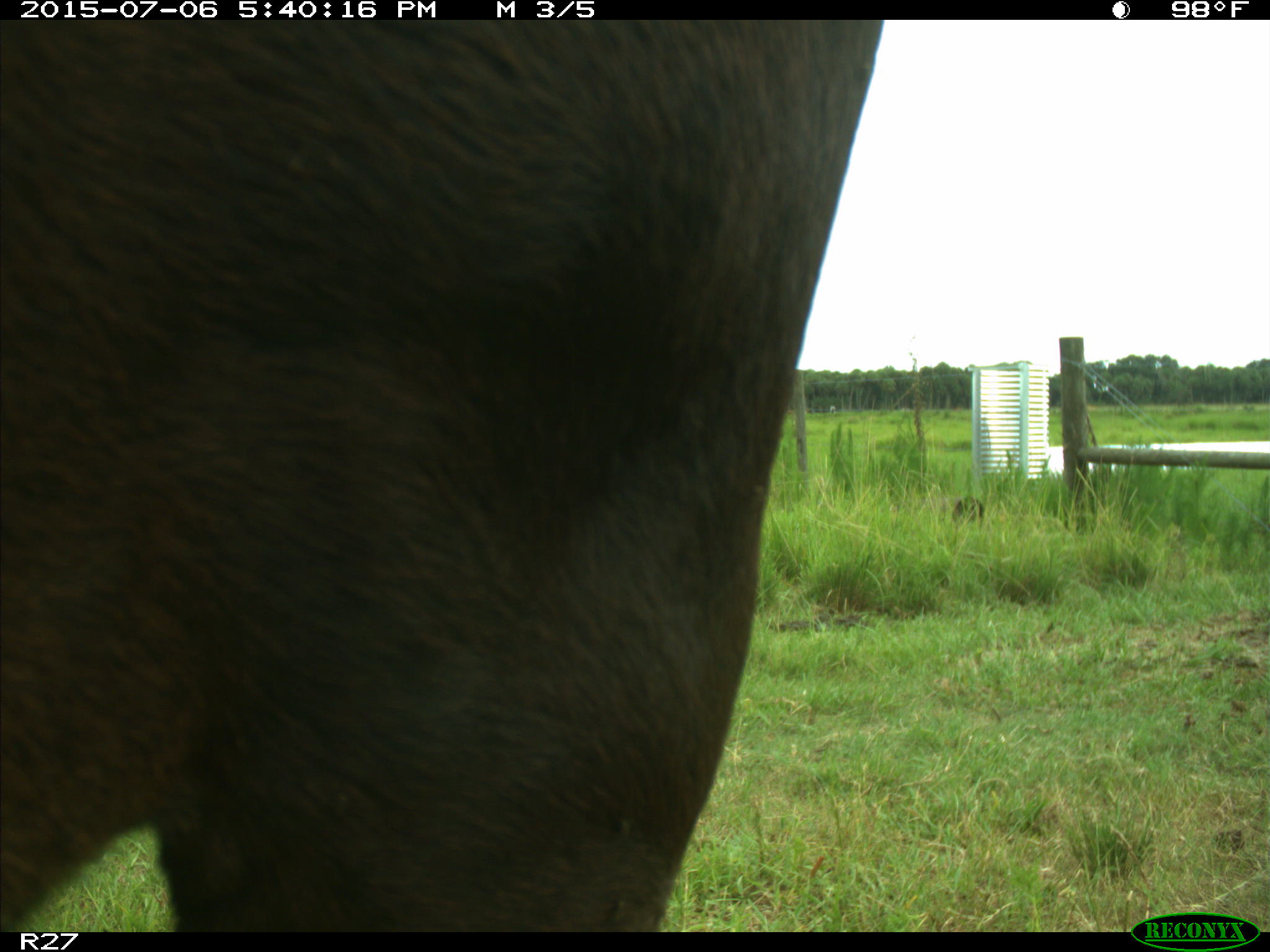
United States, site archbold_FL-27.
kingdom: Animalia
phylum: Chordata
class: Mammalia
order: Artiodactyla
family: Bovidae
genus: Bos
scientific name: Bos taurus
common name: domestic cow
Bos taurus (domestic cow).